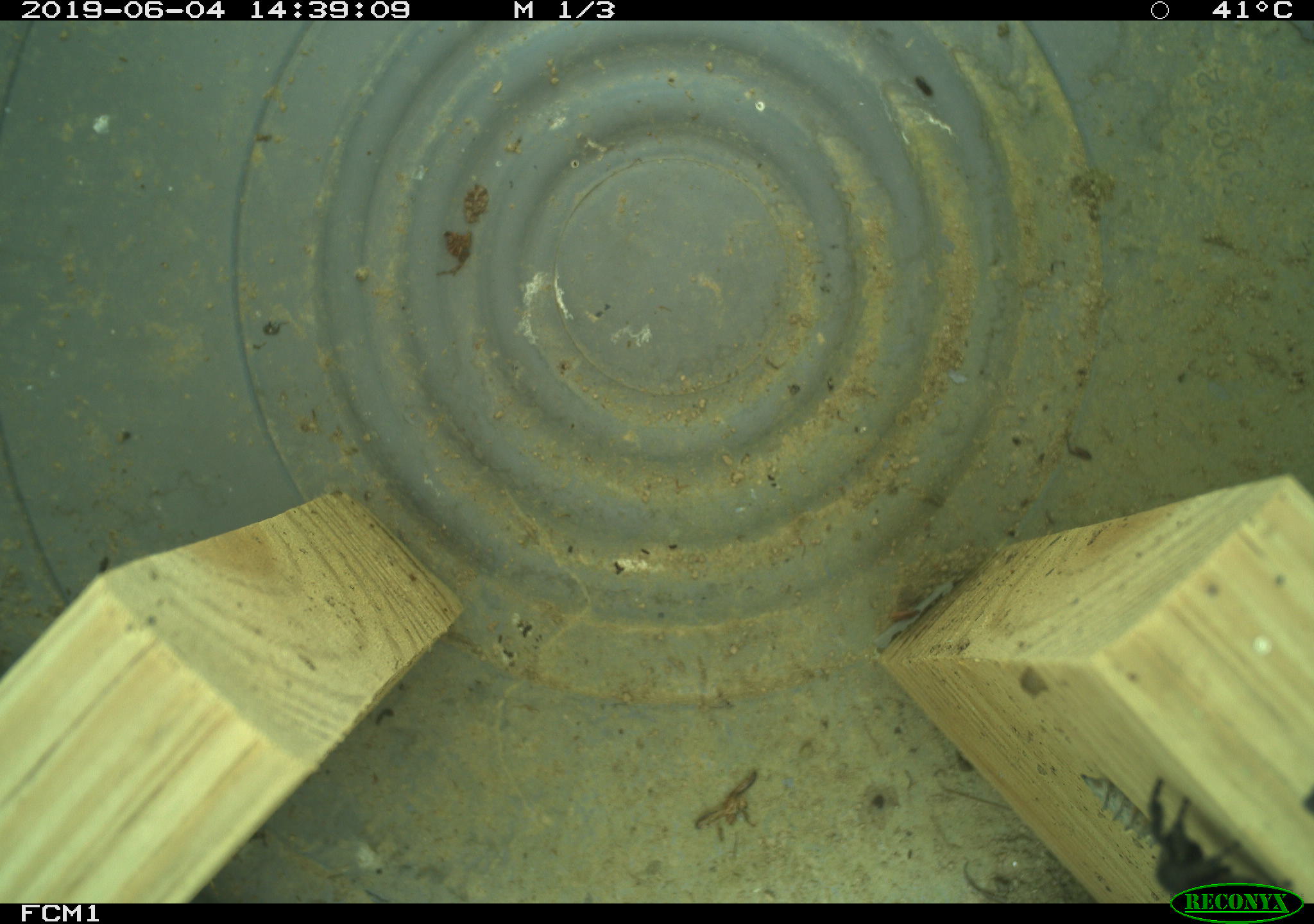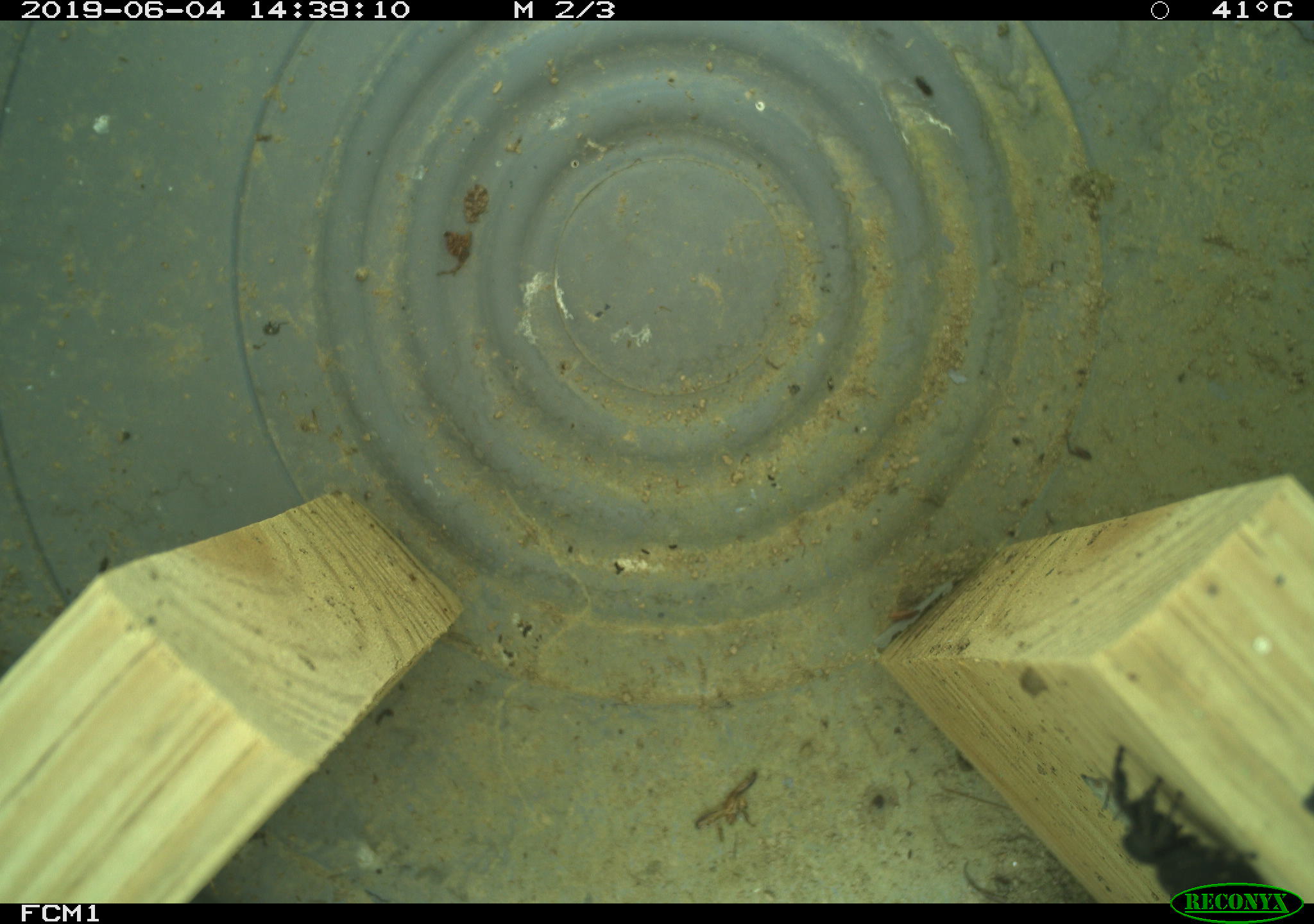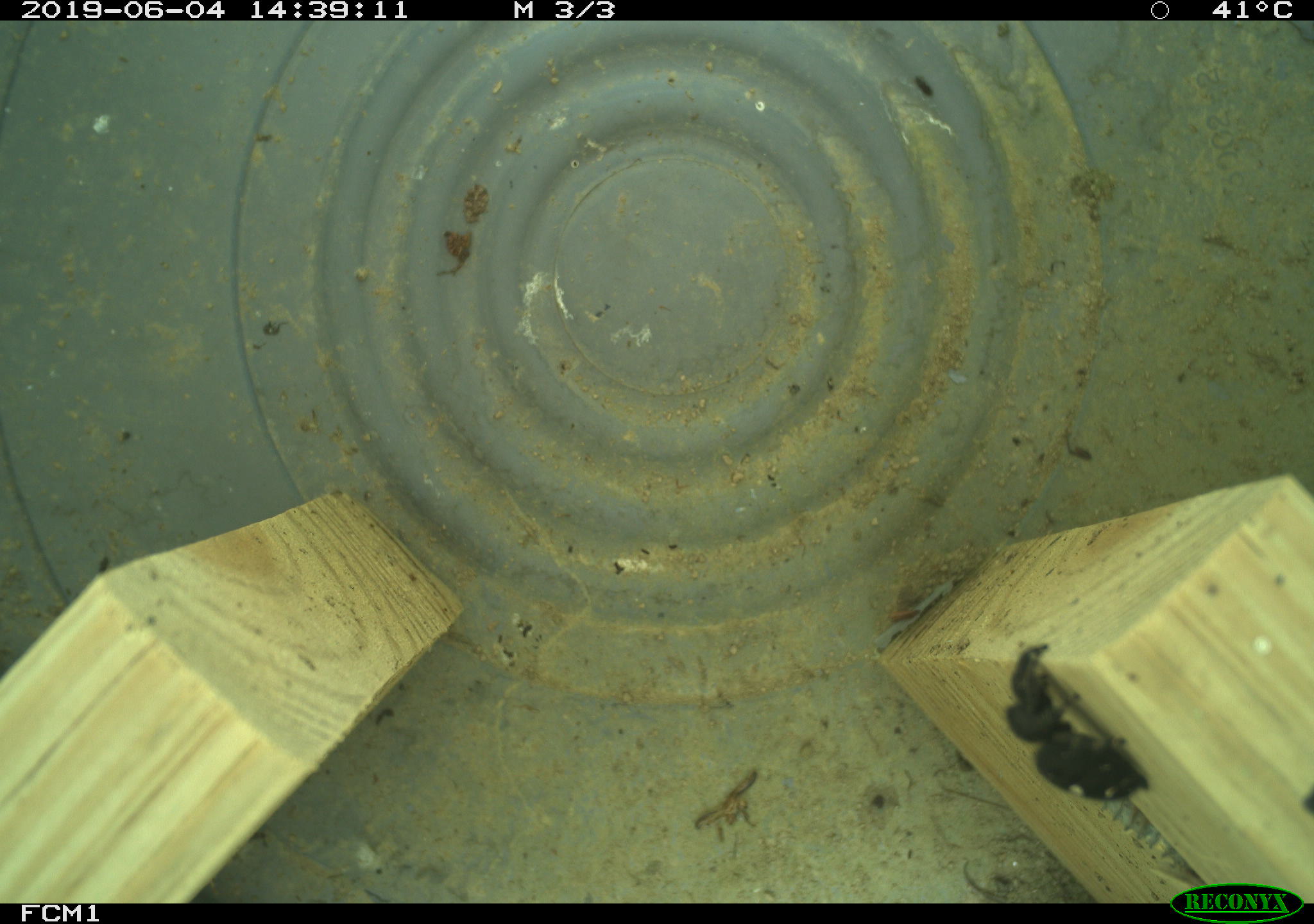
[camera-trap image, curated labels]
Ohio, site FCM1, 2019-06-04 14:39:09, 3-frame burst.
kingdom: Animalia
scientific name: Animalia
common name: animal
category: invertebrate